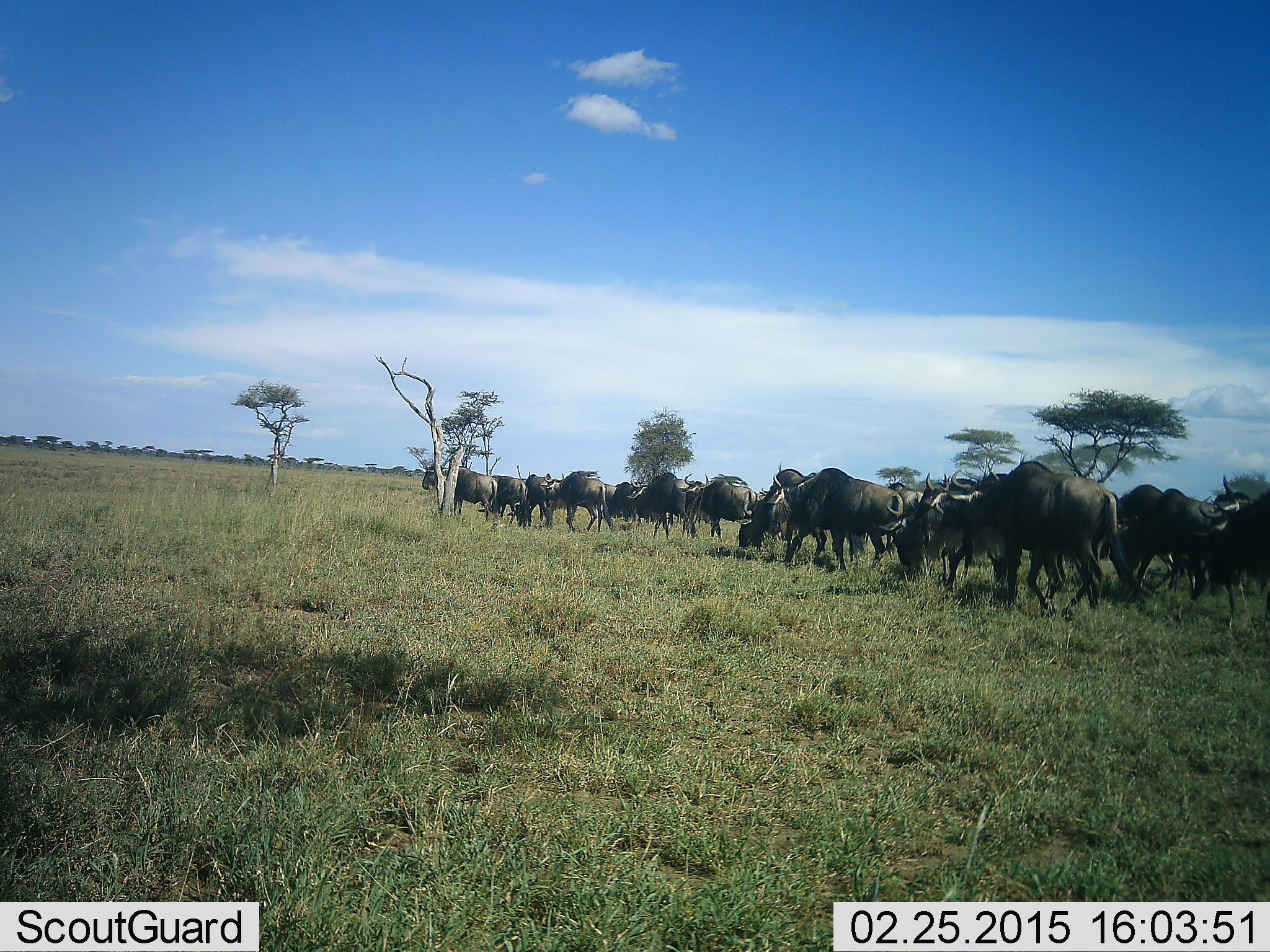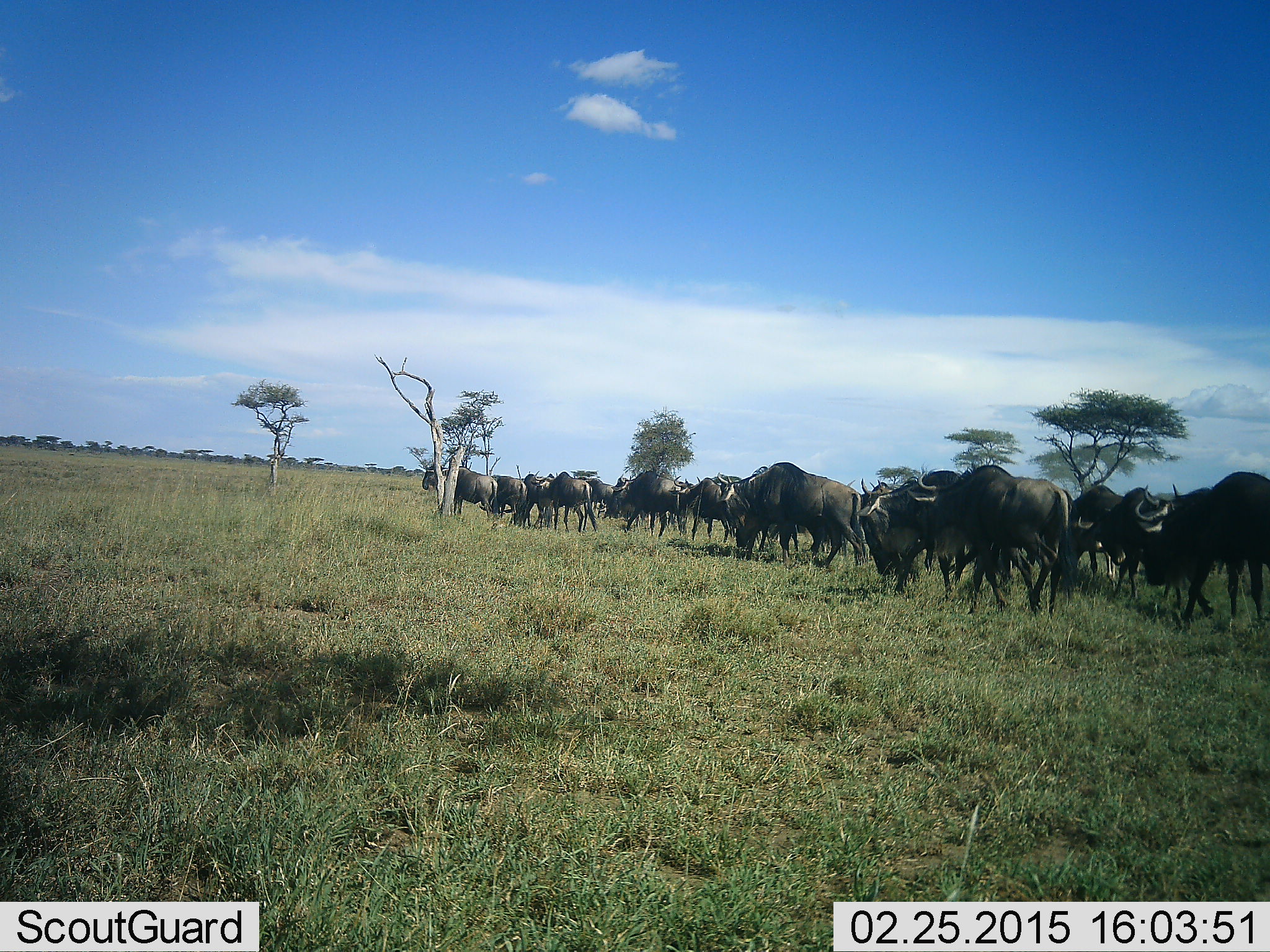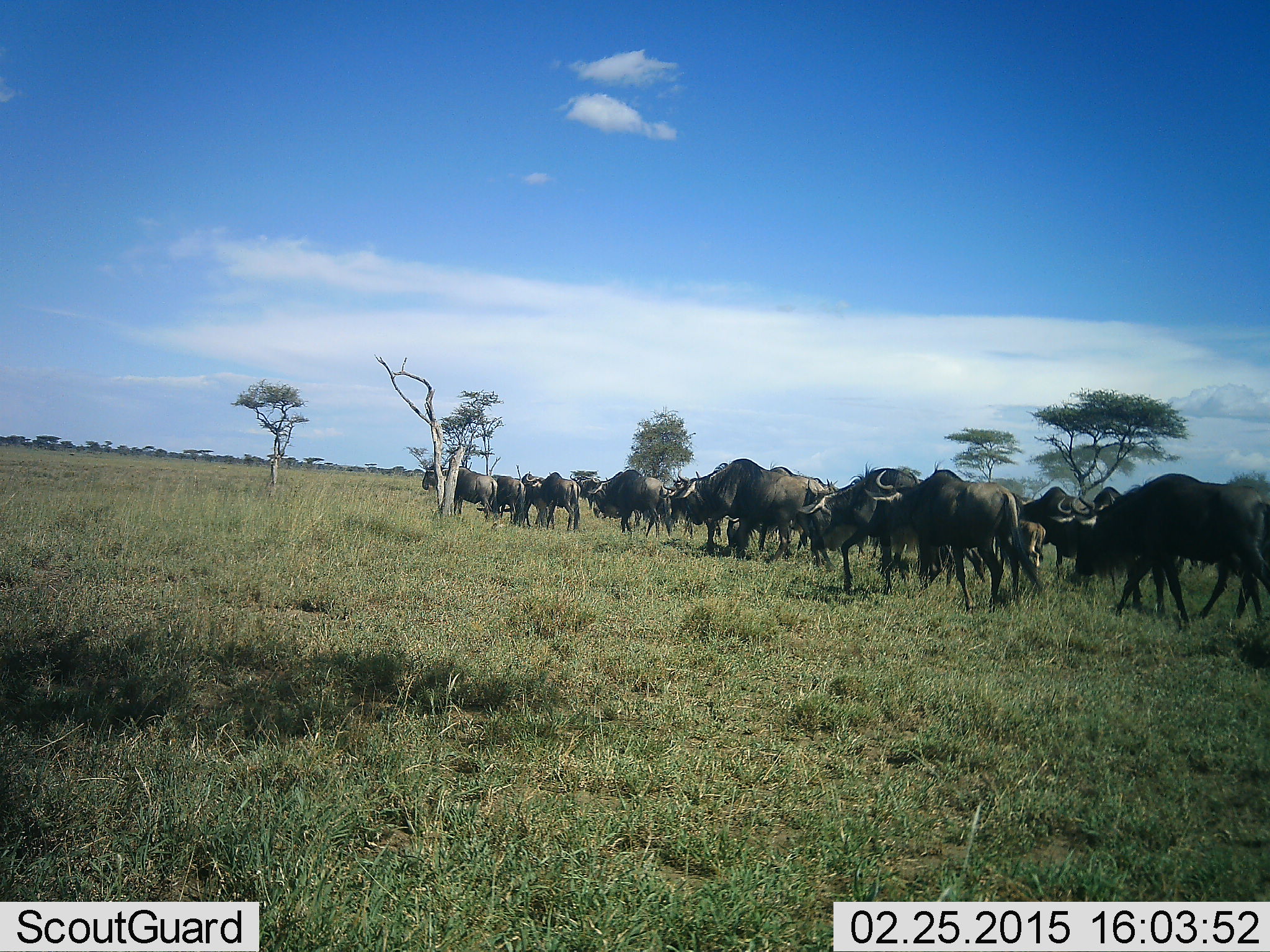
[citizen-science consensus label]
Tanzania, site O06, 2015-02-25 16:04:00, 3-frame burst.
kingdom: Animalia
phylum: Chordata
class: Mammalia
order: Artiodactyla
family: Bovidae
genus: Connochaetes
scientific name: Connochaetes taurinus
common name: blue wildebeest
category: wildebeest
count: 11-50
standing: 10%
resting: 0%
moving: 90%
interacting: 0%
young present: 0%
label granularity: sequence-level